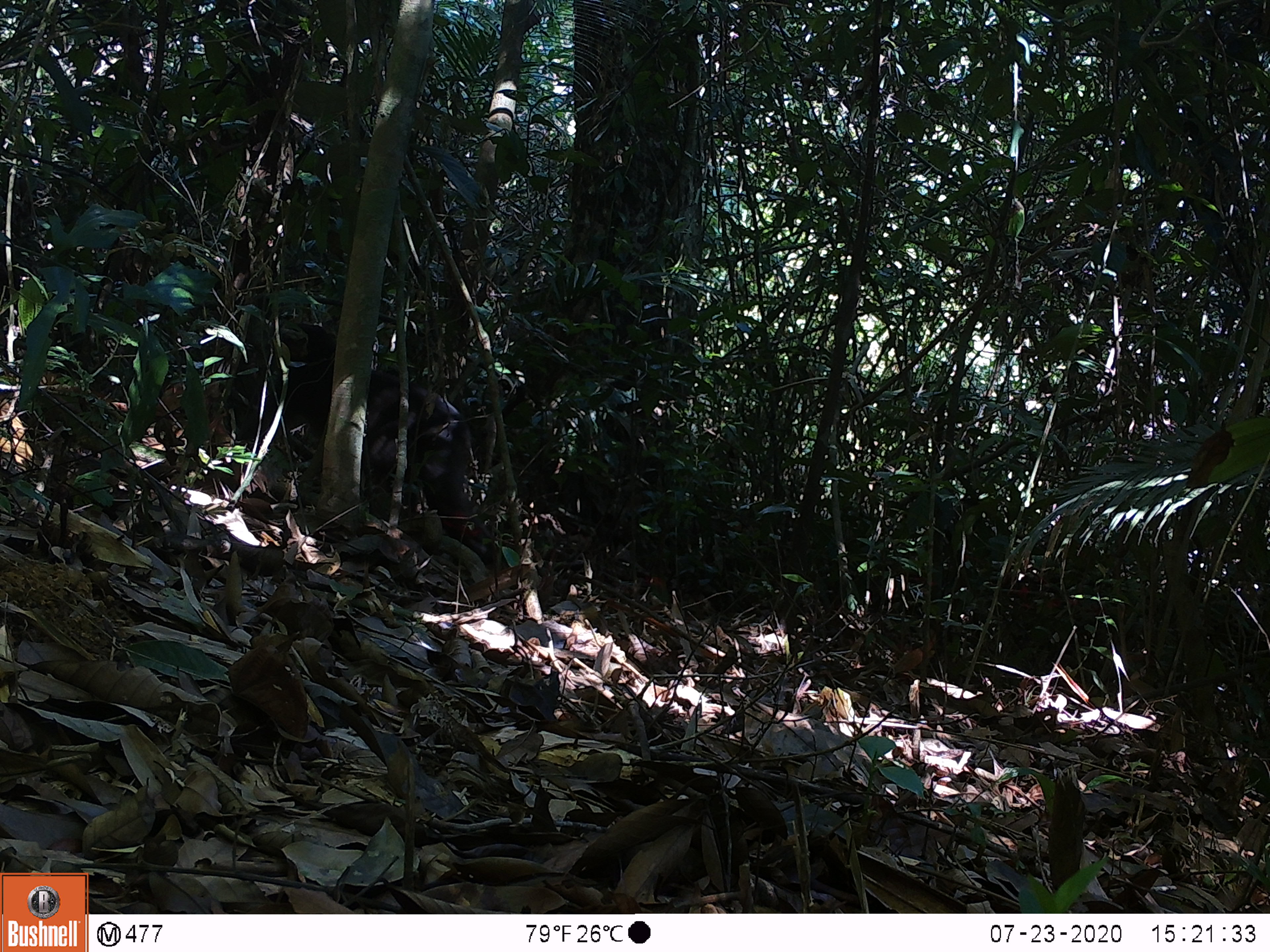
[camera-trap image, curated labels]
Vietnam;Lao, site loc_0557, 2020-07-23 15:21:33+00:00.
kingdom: Animalia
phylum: Chordata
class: Mammalia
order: Primates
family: Cercopithecidae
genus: Macaca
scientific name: Macaca arctoides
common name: stump-tailed macaque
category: stump tailed macaque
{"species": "stump tailed macaque (stump-tailed macaque) (Macaca arctoides)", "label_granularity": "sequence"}